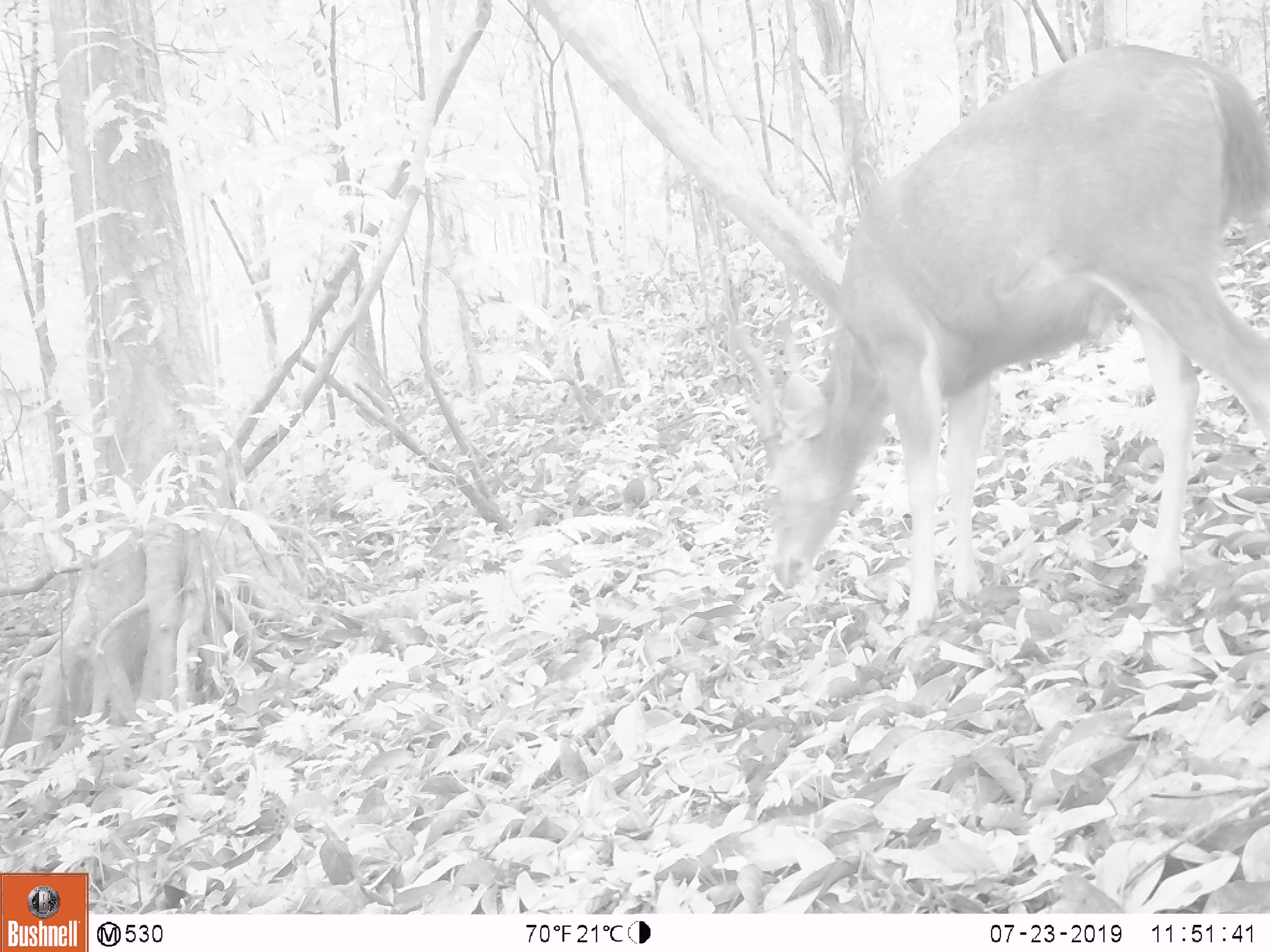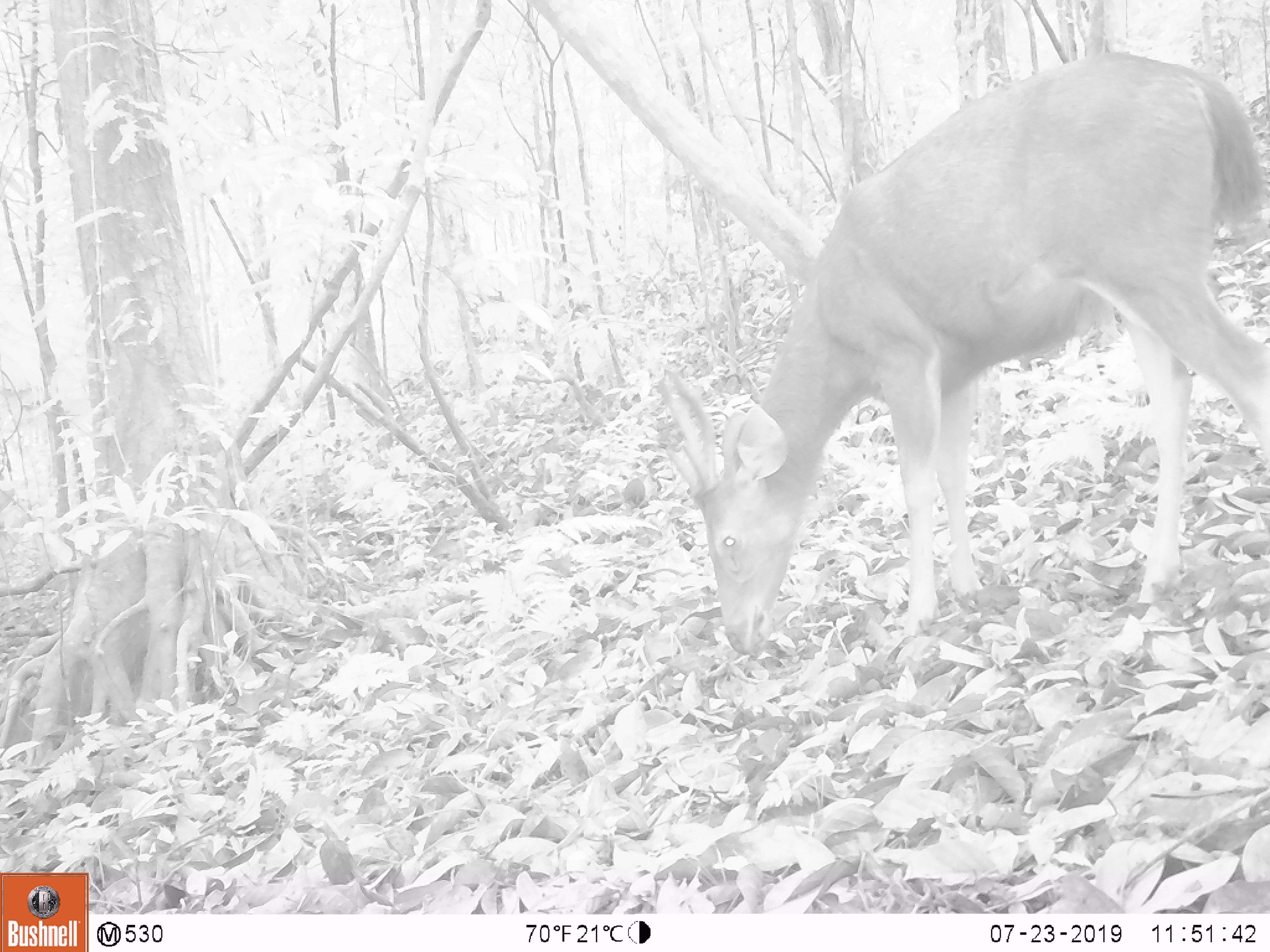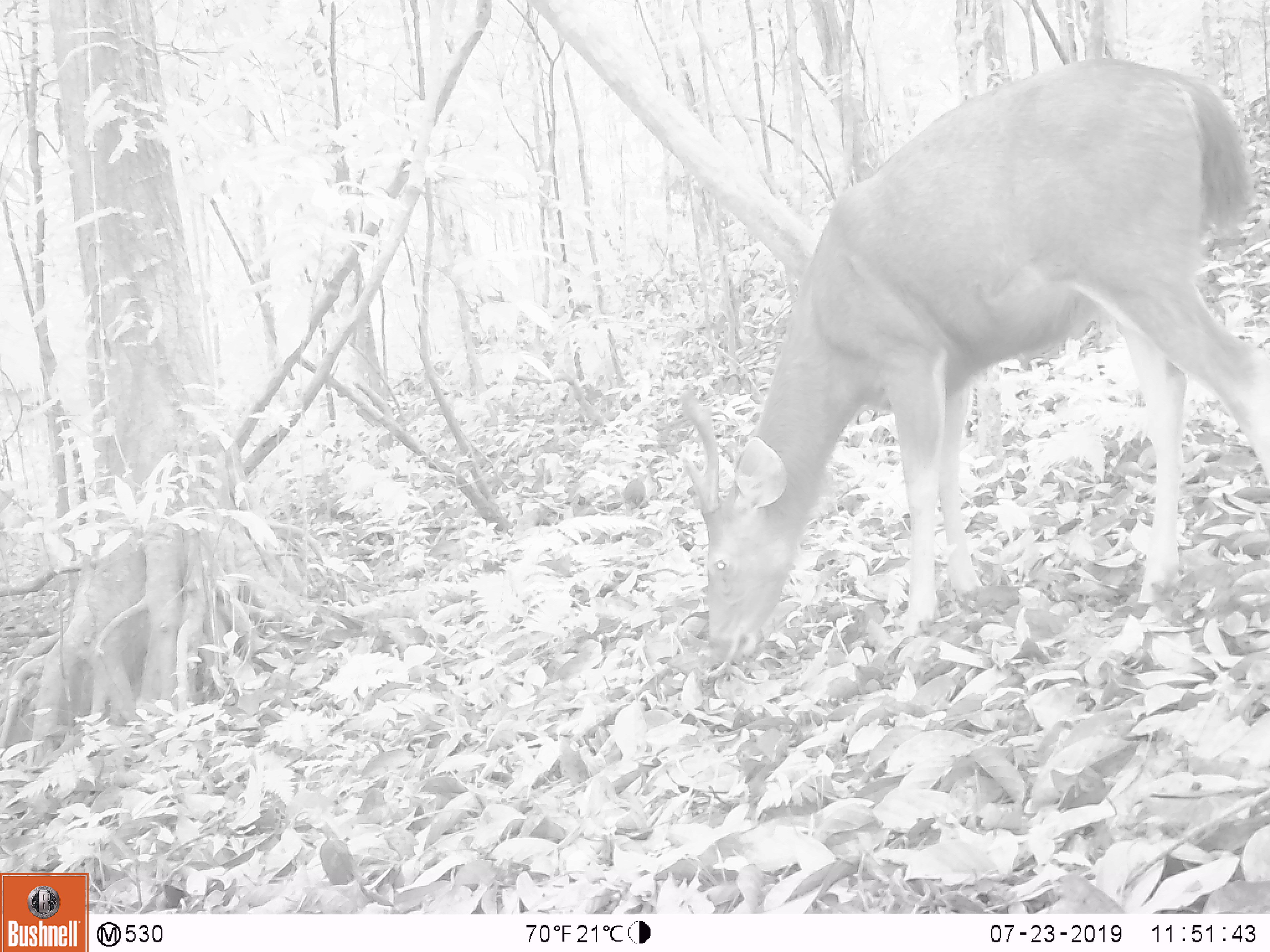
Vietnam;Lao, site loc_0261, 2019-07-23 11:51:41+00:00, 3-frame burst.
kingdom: Animalia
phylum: Chordata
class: Mammalia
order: Artiodactyla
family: Cervidae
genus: Rusa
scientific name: Rusa unicolor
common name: sambar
Sambar (Rusa unicolor). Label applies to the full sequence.